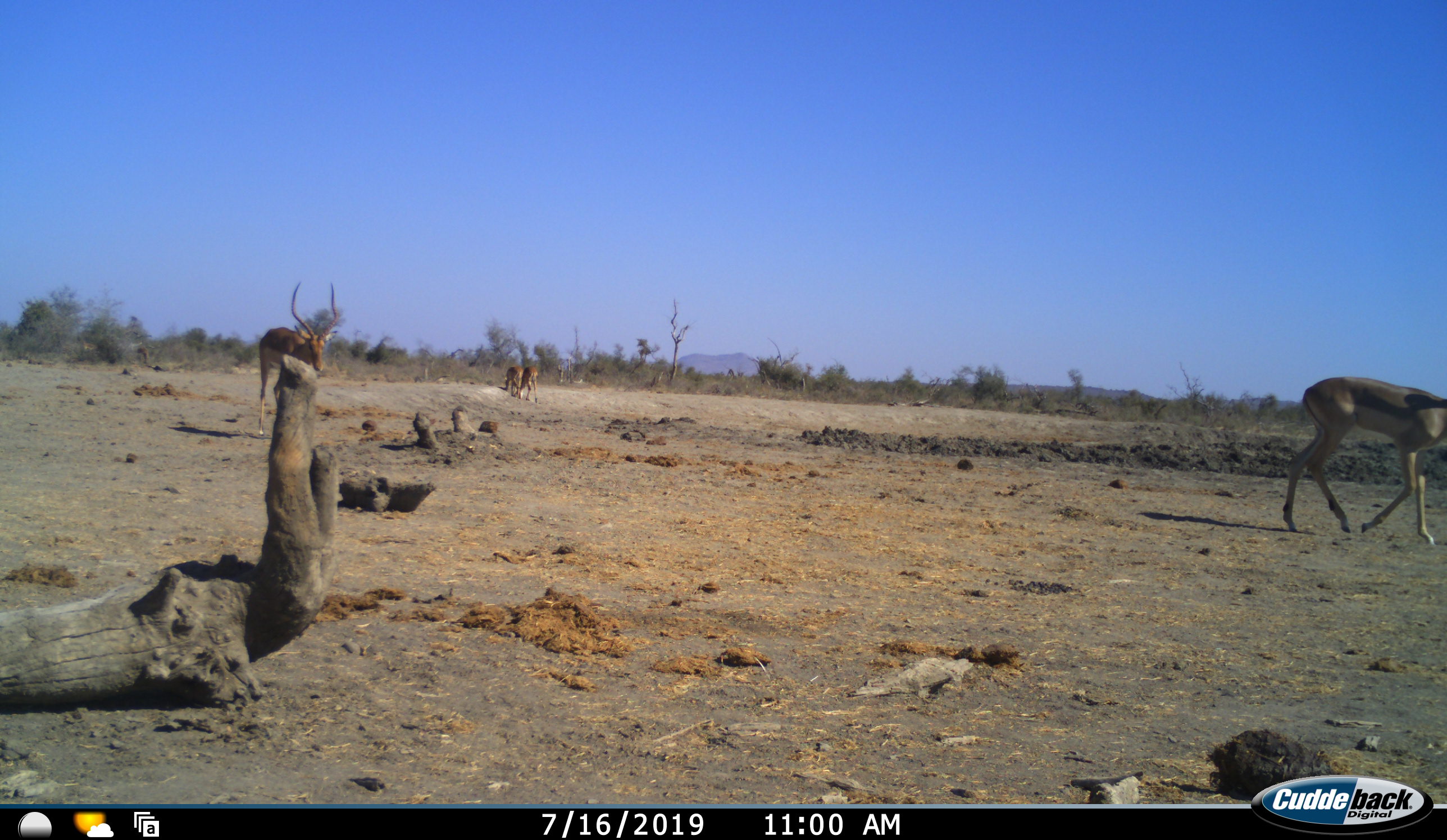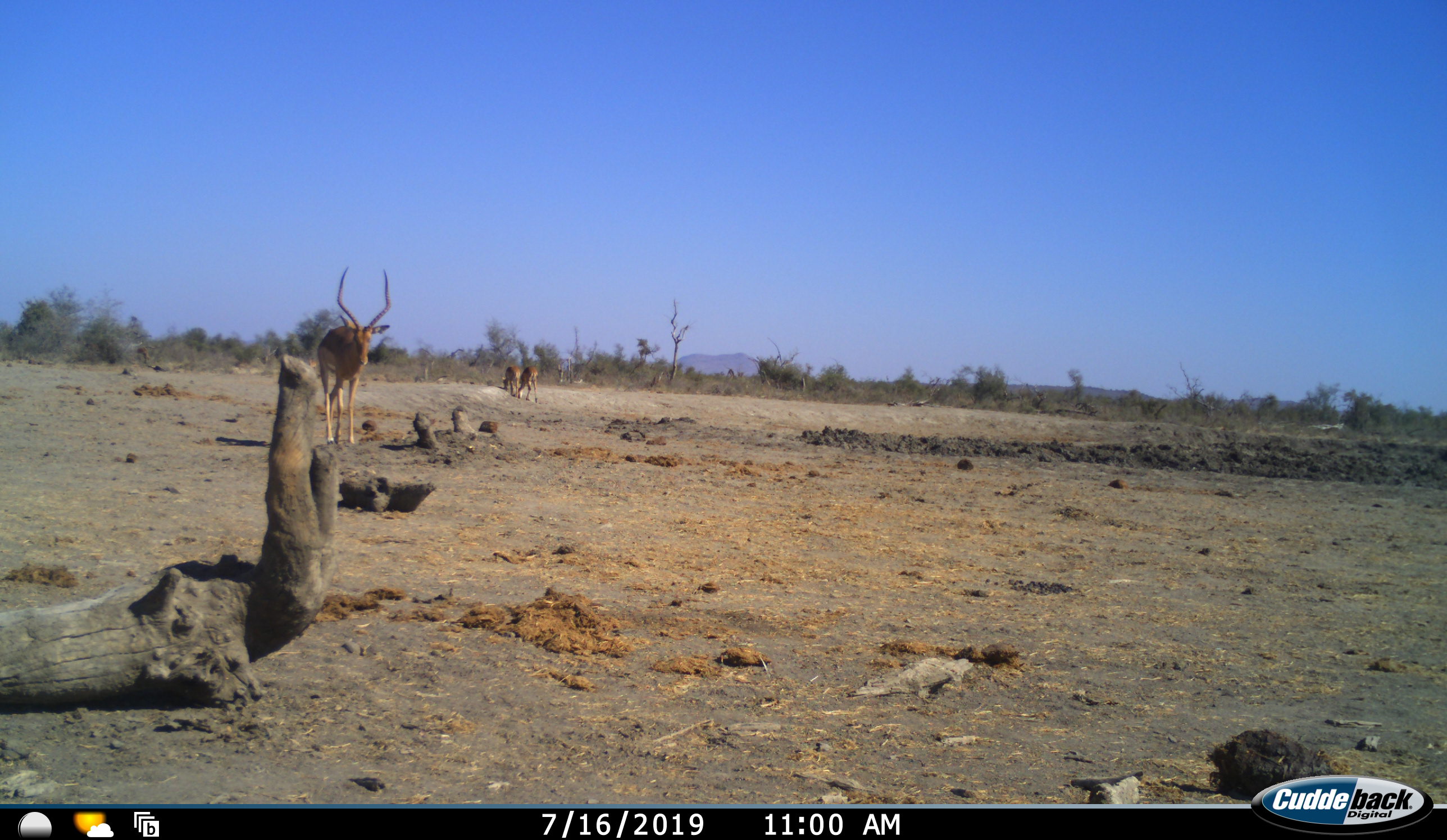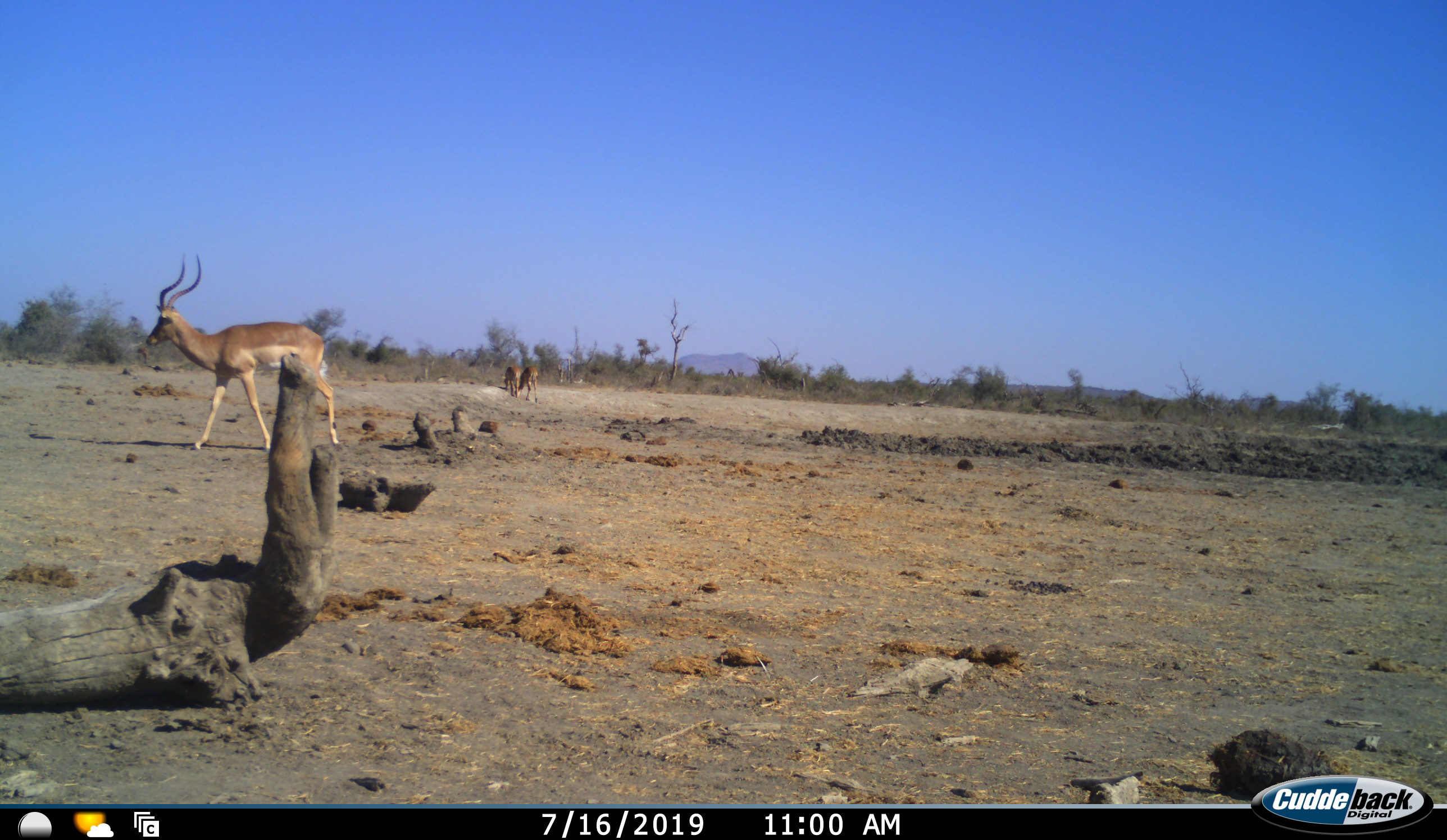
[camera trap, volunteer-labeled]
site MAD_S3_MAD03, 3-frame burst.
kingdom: Animalia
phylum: Chordata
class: Mammalia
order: Artiodactyla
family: Bovidae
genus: Aepyceros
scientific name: Aepyceros melampus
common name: impala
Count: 4.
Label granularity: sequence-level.